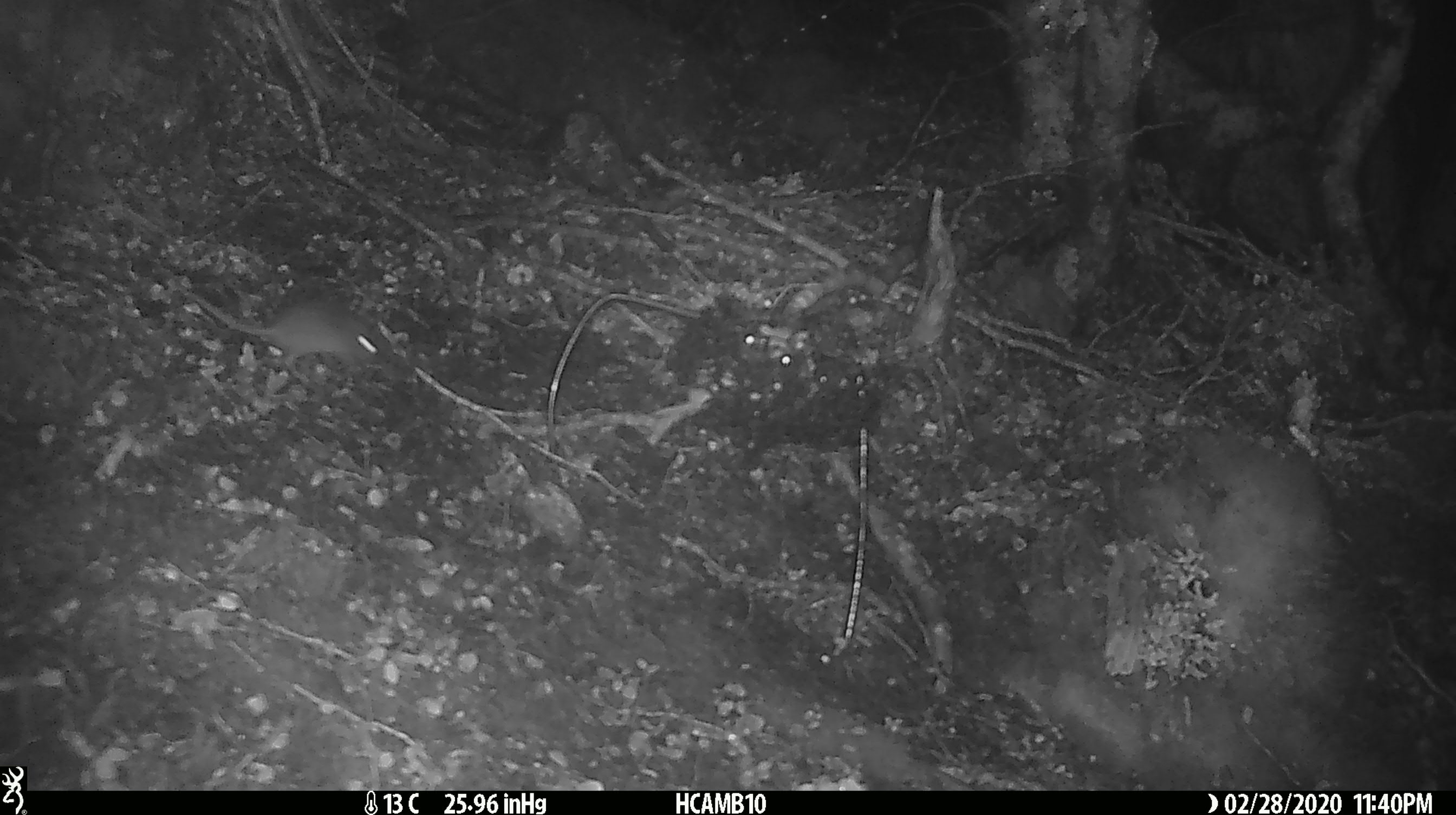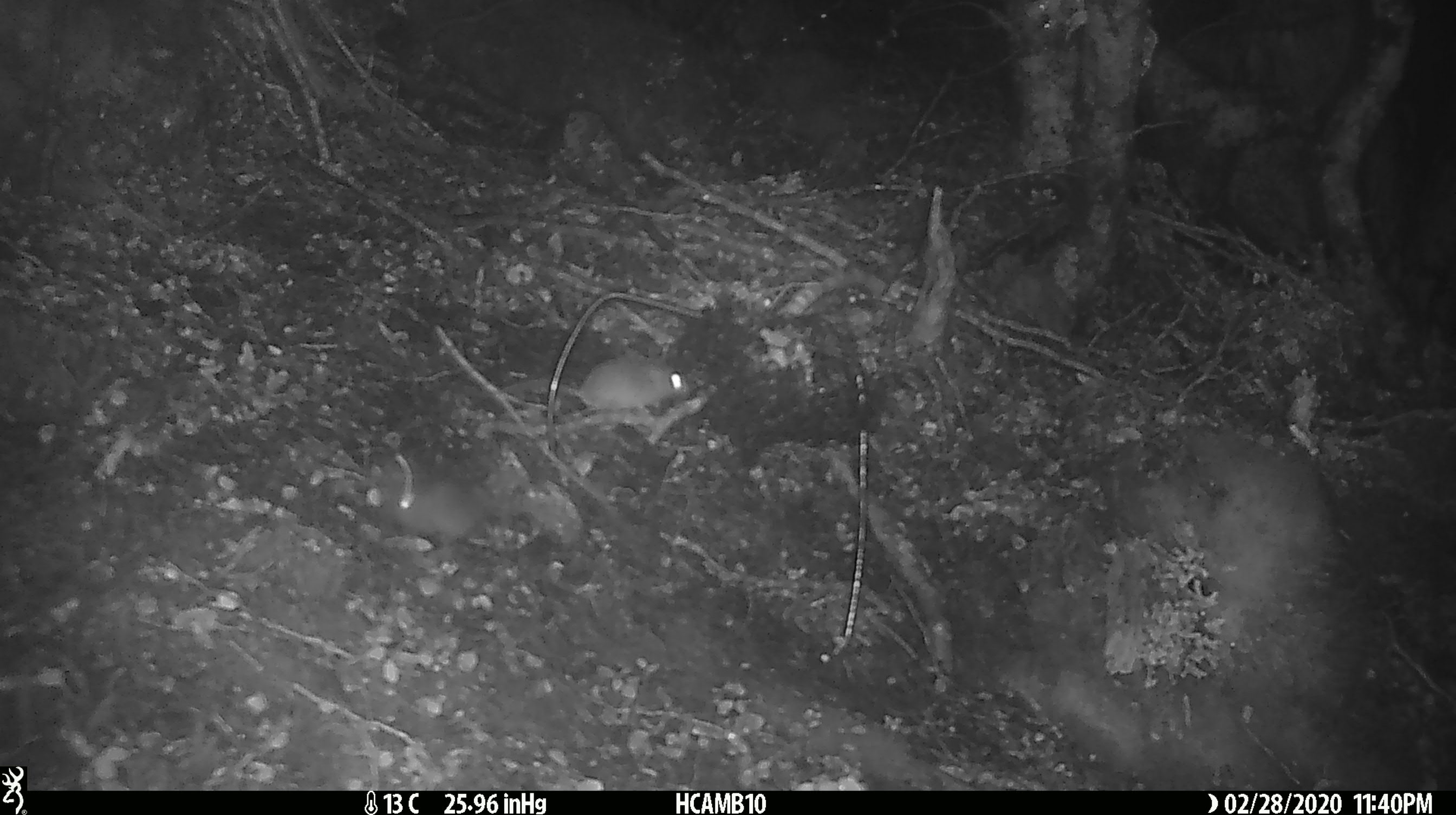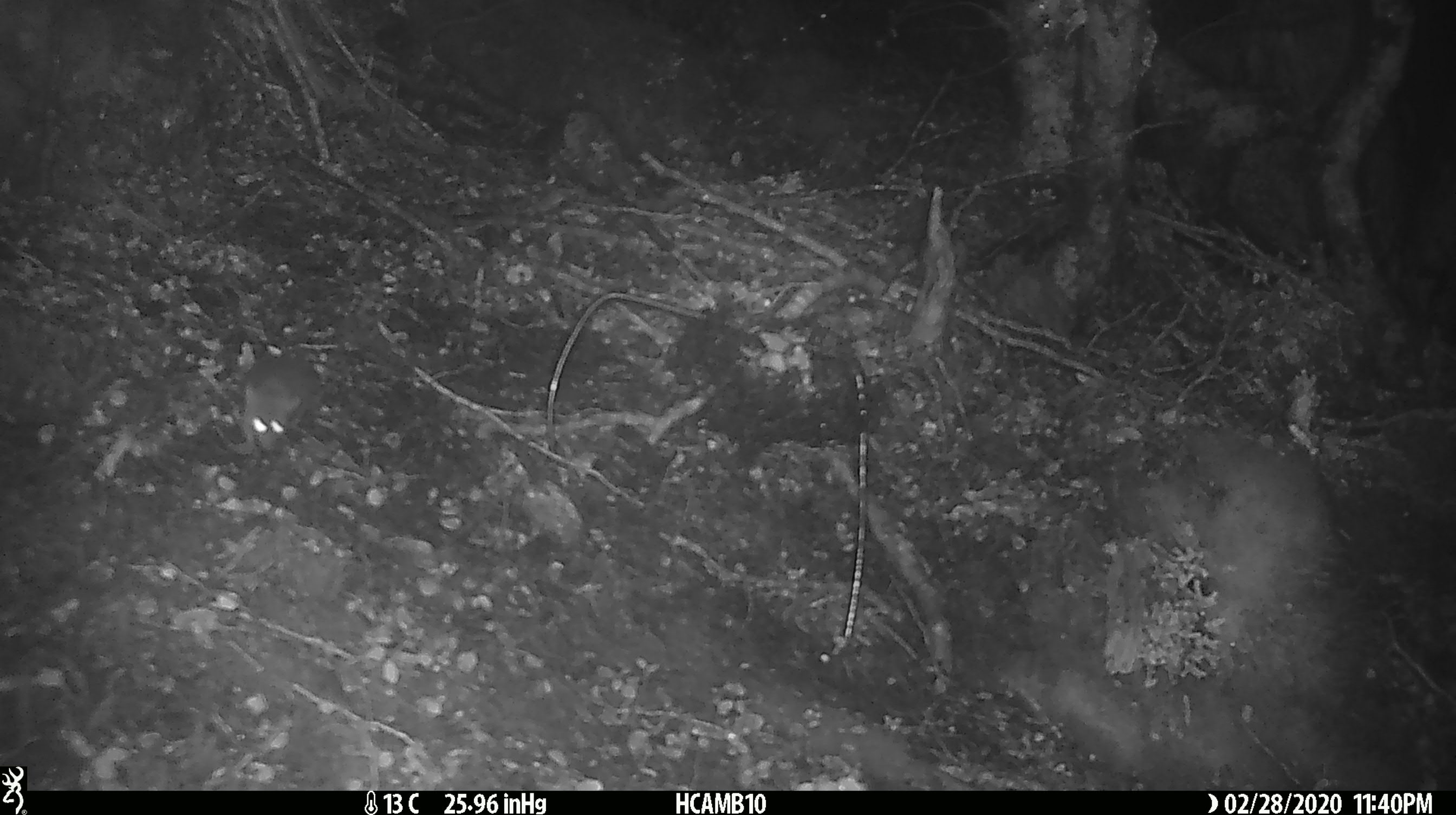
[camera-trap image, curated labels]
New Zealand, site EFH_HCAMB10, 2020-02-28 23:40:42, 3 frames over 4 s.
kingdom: Animalia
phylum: Chordata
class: Mammalia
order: Rodentia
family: Muridae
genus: Mus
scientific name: Mus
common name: mouse